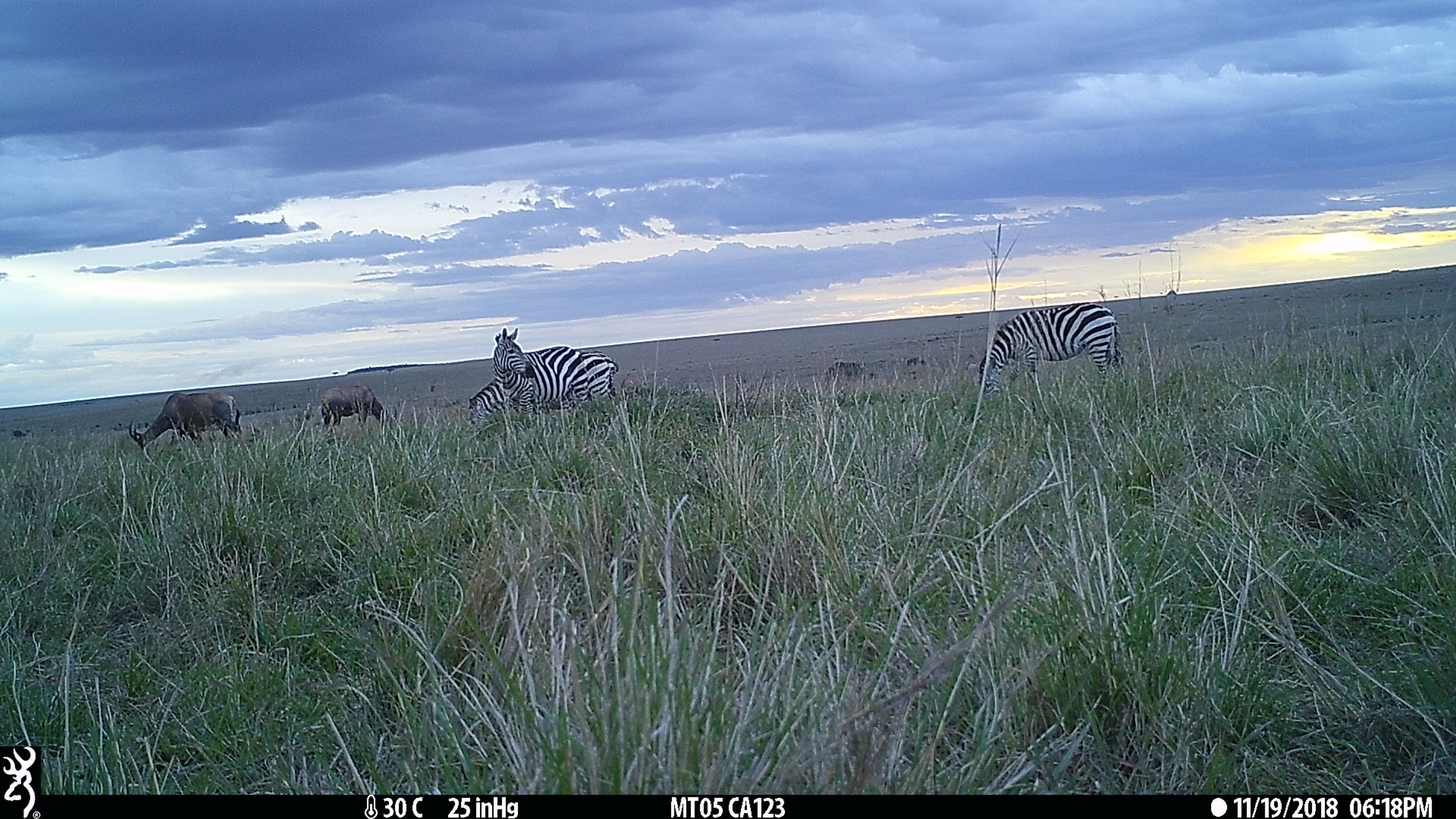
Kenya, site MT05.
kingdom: Animalia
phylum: Chordata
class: Mammalia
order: Perissodactyla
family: Equidae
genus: Equus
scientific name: Equus quagga burchellii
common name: burchell's zebra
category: zebra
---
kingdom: Animalia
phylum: Chordata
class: Mammalia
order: Artiodactyla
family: Bovidae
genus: Damaliscus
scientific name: Damaliscus lunatus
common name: topi